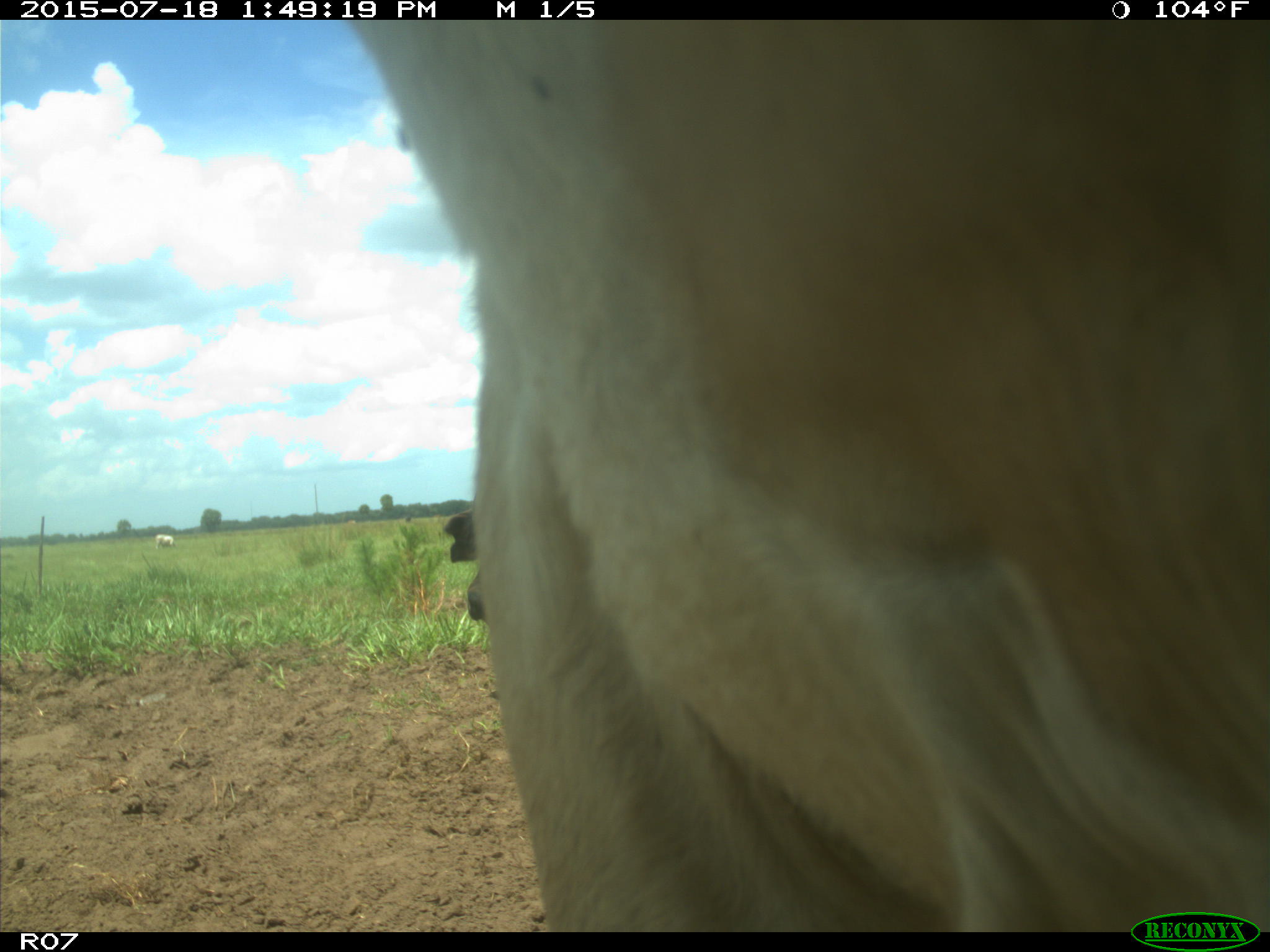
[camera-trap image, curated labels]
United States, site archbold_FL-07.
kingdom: Animalia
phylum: Chordata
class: Mammalia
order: Artiodactyla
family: Bovidae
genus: Bos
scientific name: Bos taurus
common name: domestic cow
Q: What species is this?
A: Bos taurus (domestic cow).